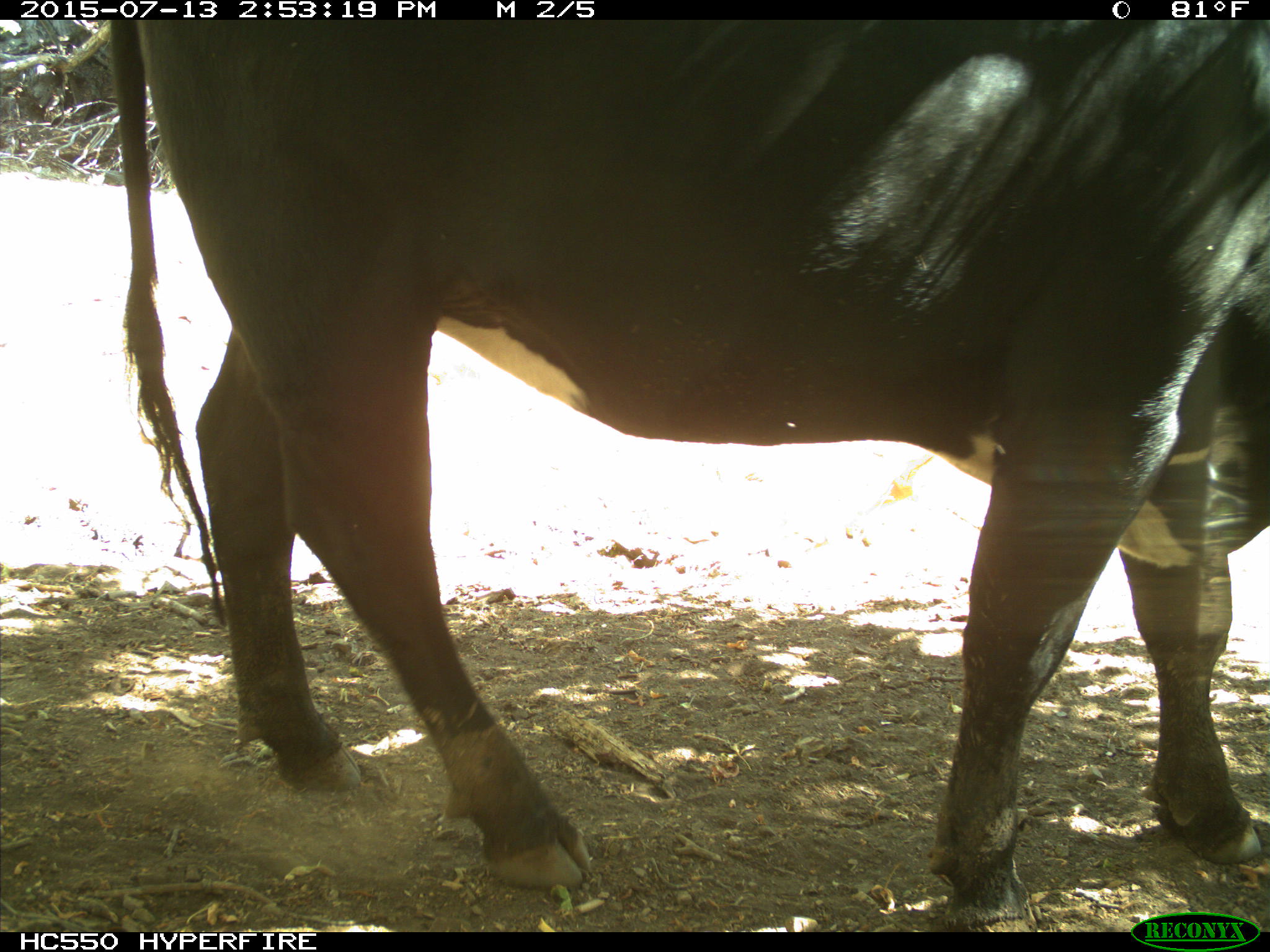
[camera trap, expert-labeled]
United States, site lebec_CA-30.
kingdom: Animalia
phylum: Chordata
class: Mammalia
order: Artiodactyla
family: Bovidae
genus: Bos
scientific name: Bos taurus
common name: domestic cow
Bos taurus (domestic cow).